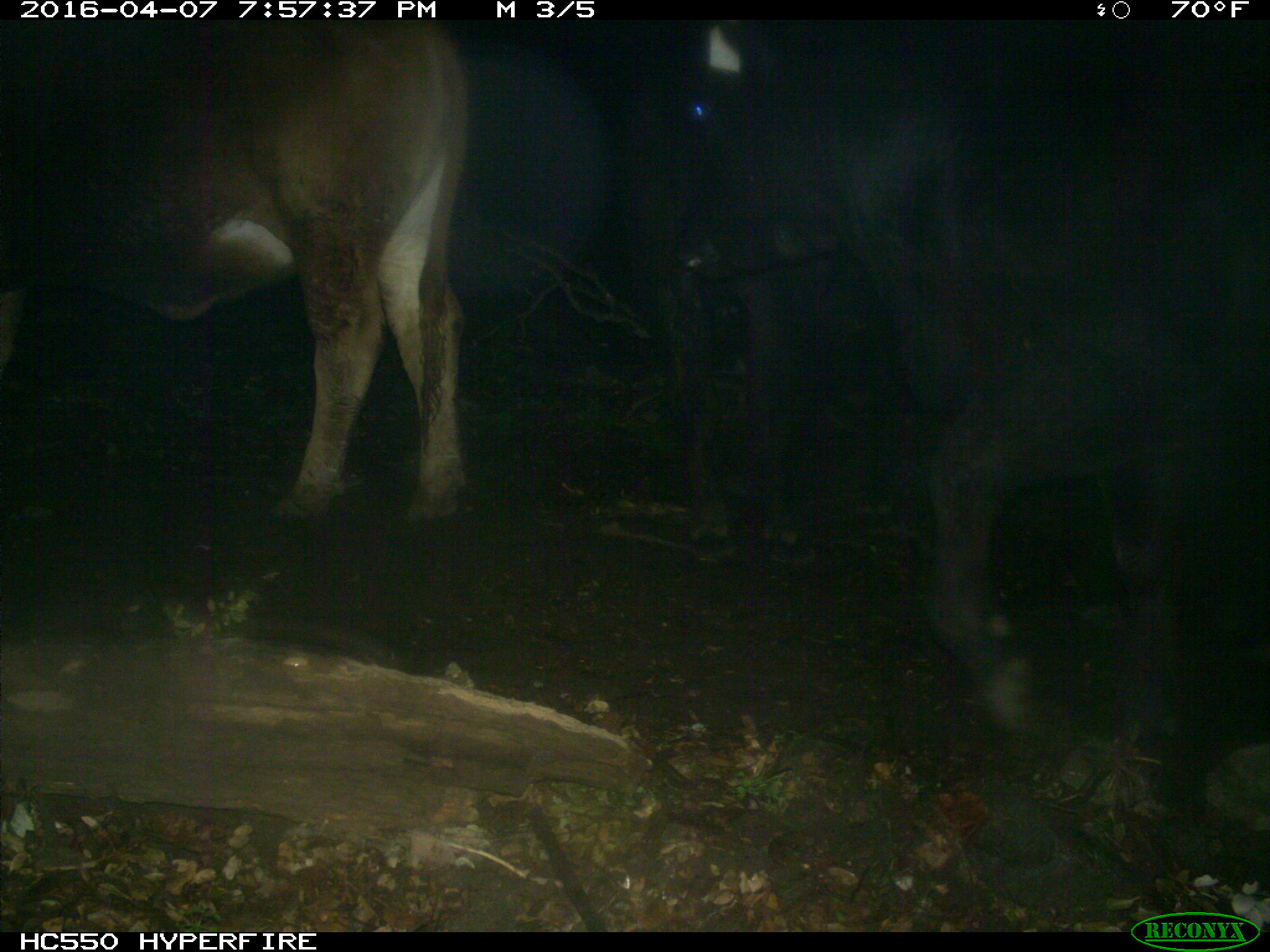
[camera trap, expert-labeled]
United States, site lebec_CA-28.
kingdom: Animalia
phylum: Chordata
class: Mammalia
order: Artiodactyla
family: Bovidae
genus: Bos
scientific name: Bos taurus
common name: domestic cow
Bos taurus (domestic cow).